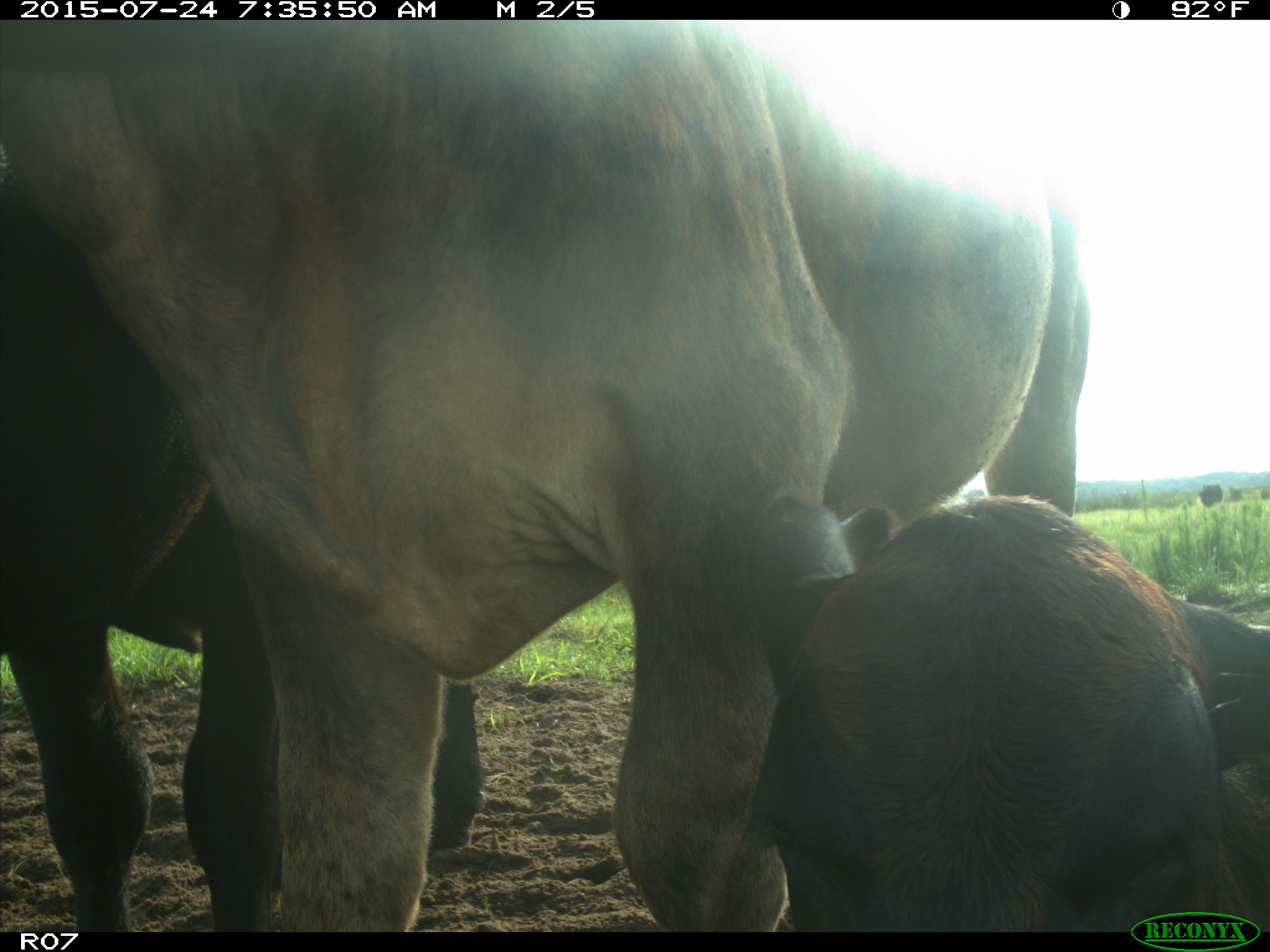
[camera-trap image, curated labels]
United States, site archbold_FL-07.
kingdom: Animalia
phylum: Chordata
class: Mammalia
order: Artiodactyla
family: Bovidae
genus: Bos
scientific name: Bos taurus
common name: domestic cow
Bos taurus (domestic cow).